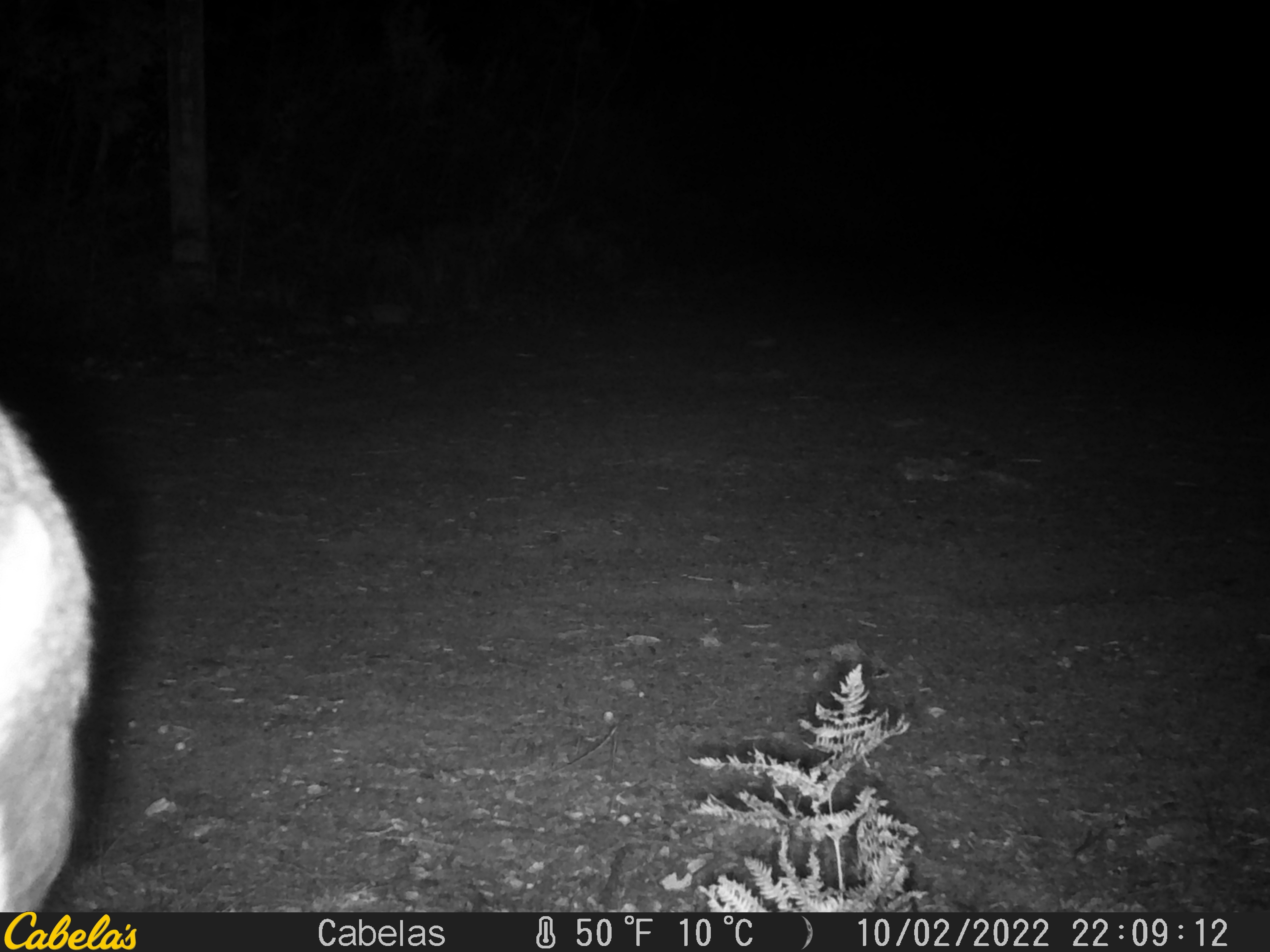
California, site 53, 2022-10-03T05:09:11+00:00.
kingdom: Animalia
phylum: Chordata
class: Mammalia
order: Artiodactyla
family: Cervidae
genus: Odocoileus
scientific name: Odocoileus hemionus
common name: mule deer